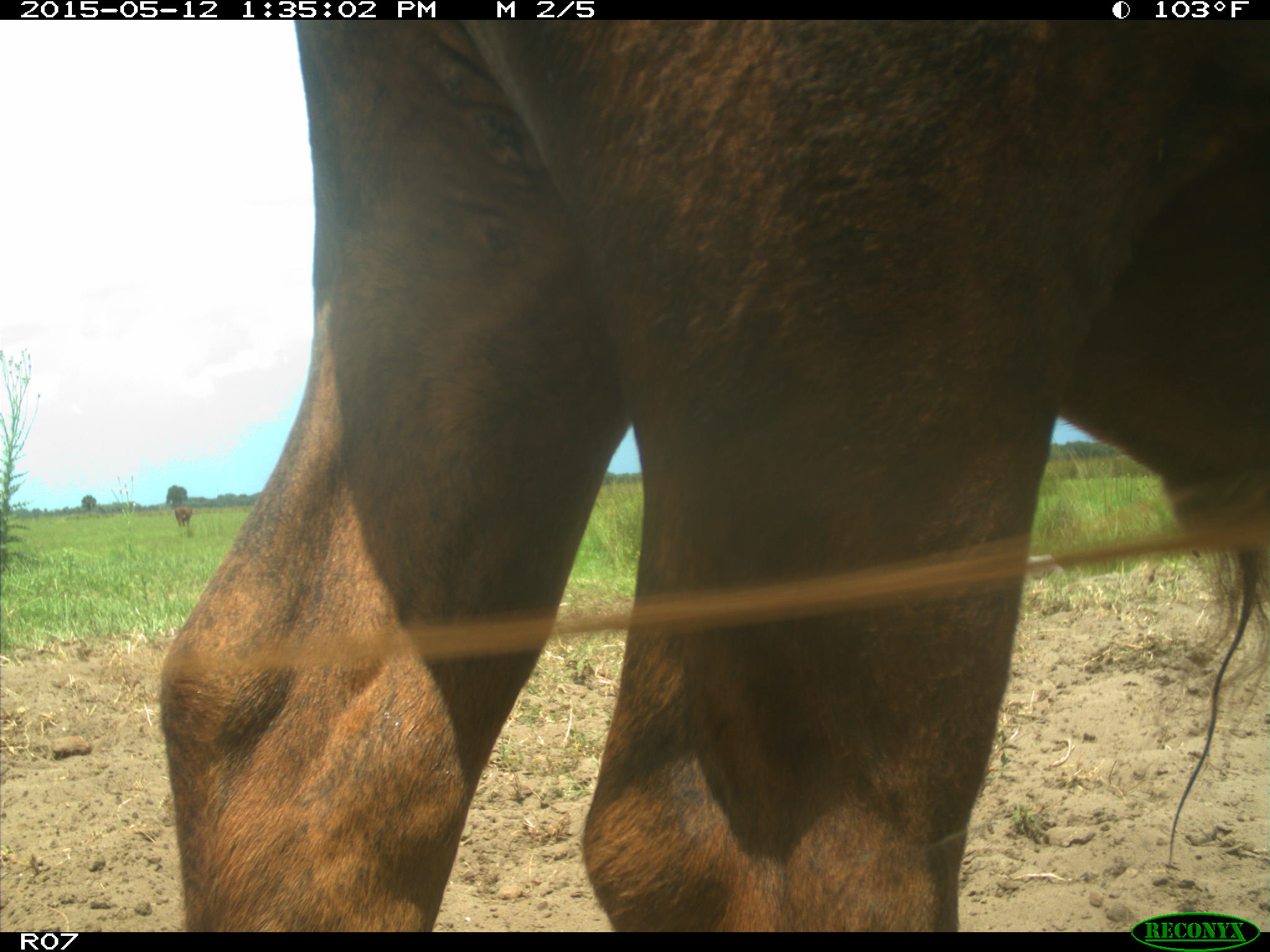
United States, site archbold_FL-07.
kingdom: Animalia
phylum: Chordata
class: Mammalia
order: Artiodactyla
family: Bovidae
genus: Bos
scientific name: Bos taurus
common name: domestic cow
Bos taurus (domestic cow).